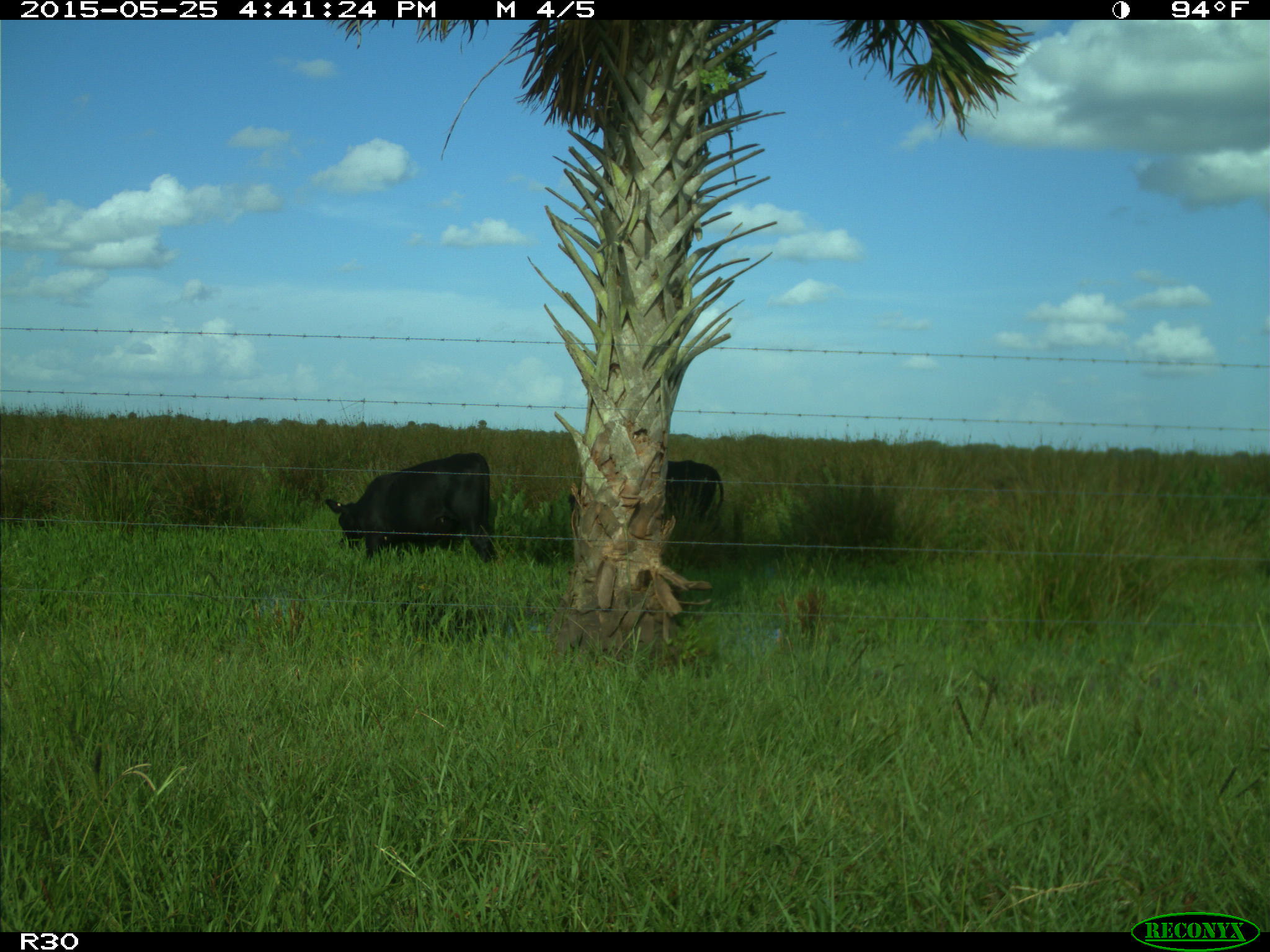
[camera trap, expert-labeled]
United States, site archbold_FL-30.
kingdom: Animalia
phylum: Chordata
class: Mammalia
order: Artiodactyla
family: Bovidae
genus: Bos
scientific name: Bos taurus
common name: domestic cow